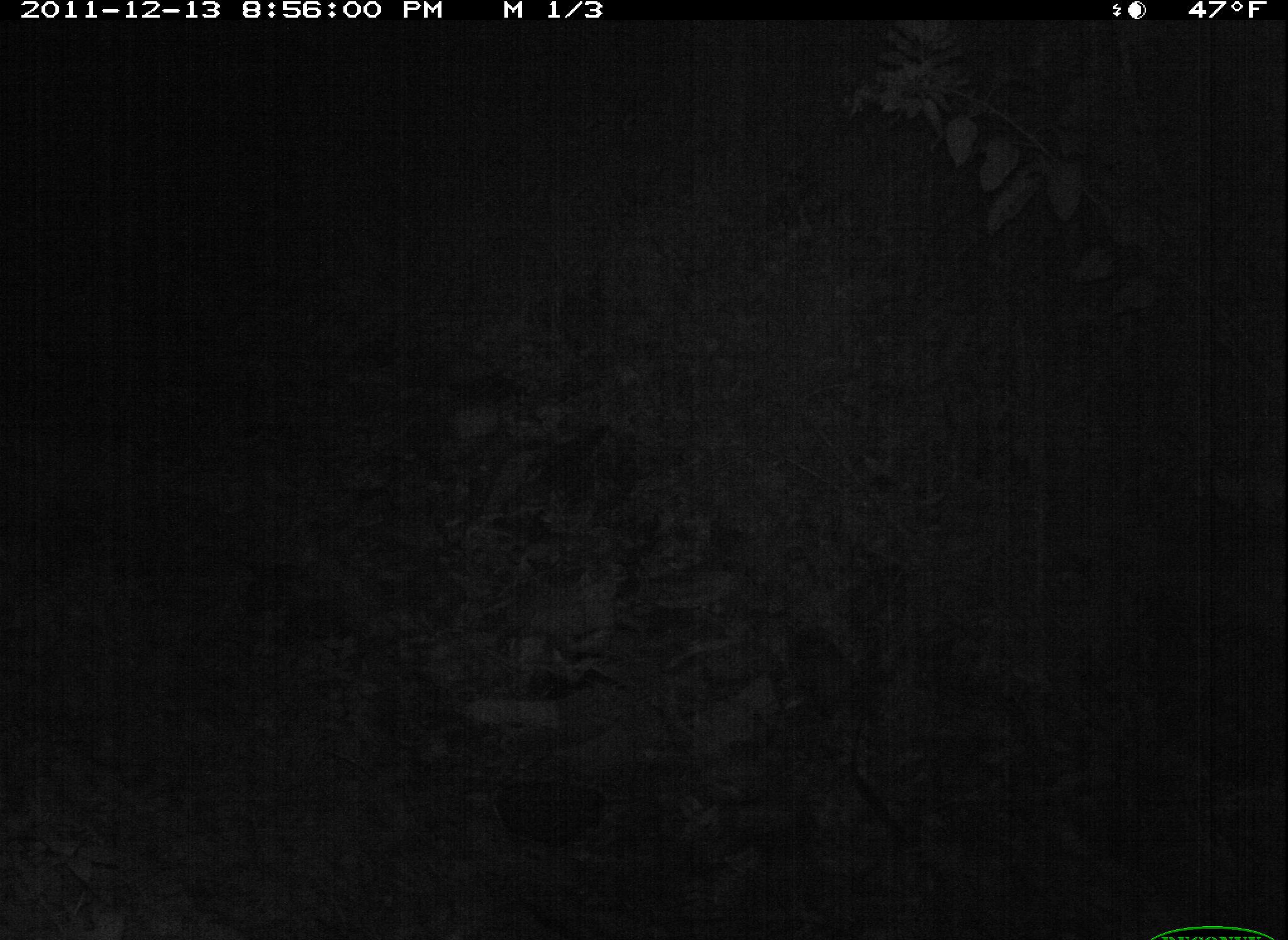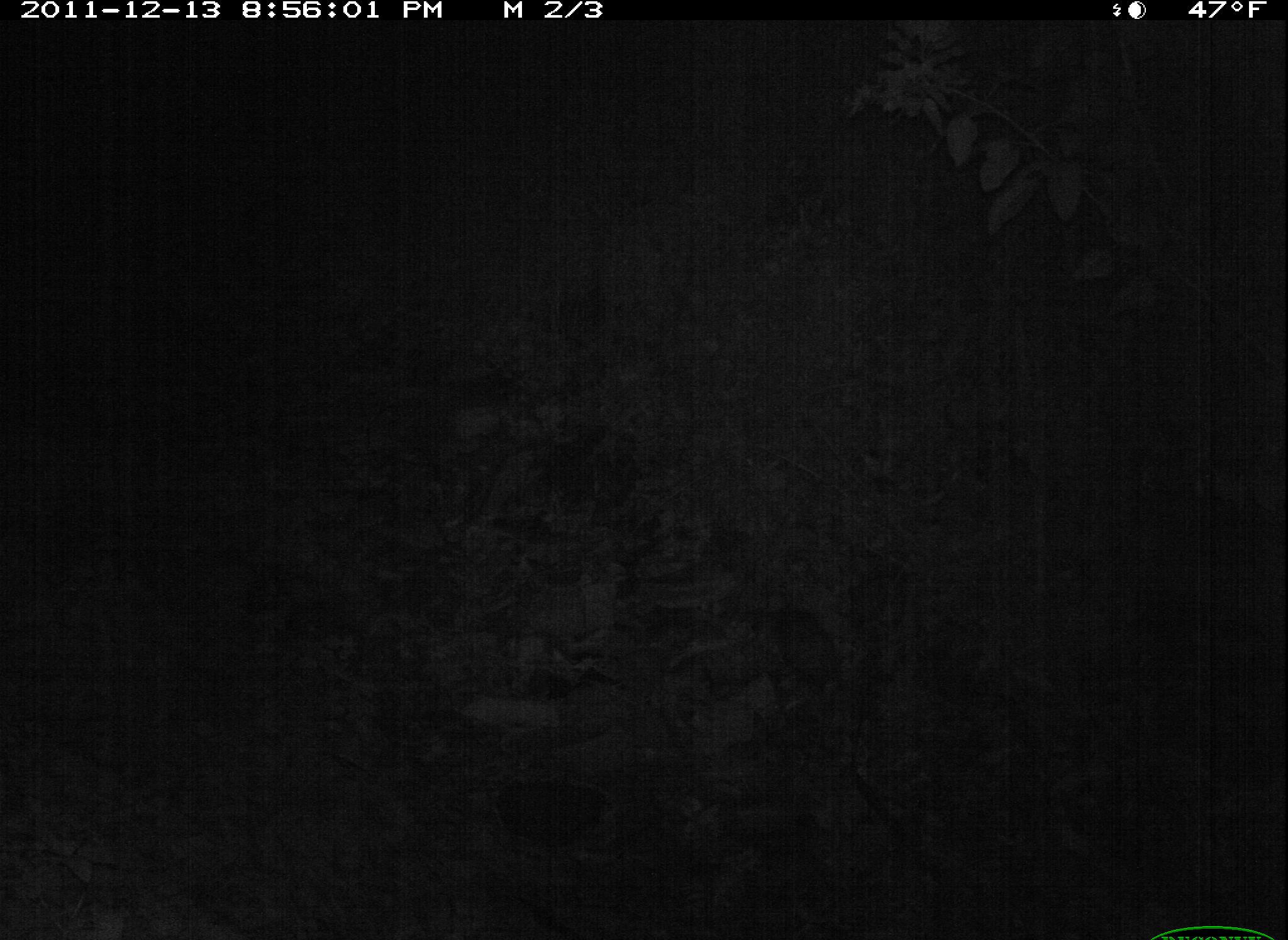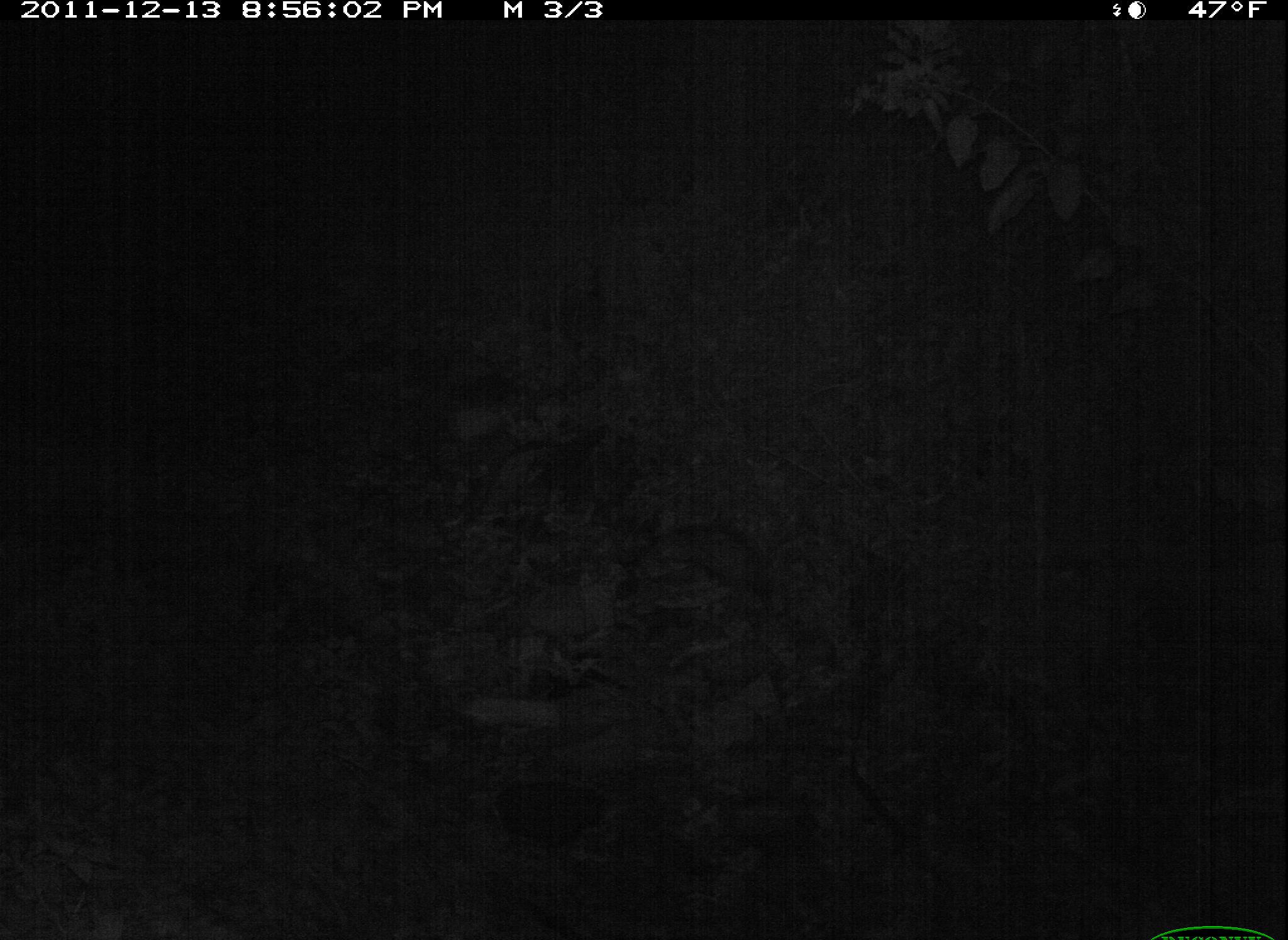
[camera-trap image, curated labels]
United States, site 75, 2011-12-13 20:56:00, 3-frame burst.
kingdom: Animalia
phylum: Chordata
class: Mammalia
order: Didelphimorphia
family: Didelphidae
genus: Didelphis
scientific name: Didelphis virginiana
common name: virginia opossum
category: opossum